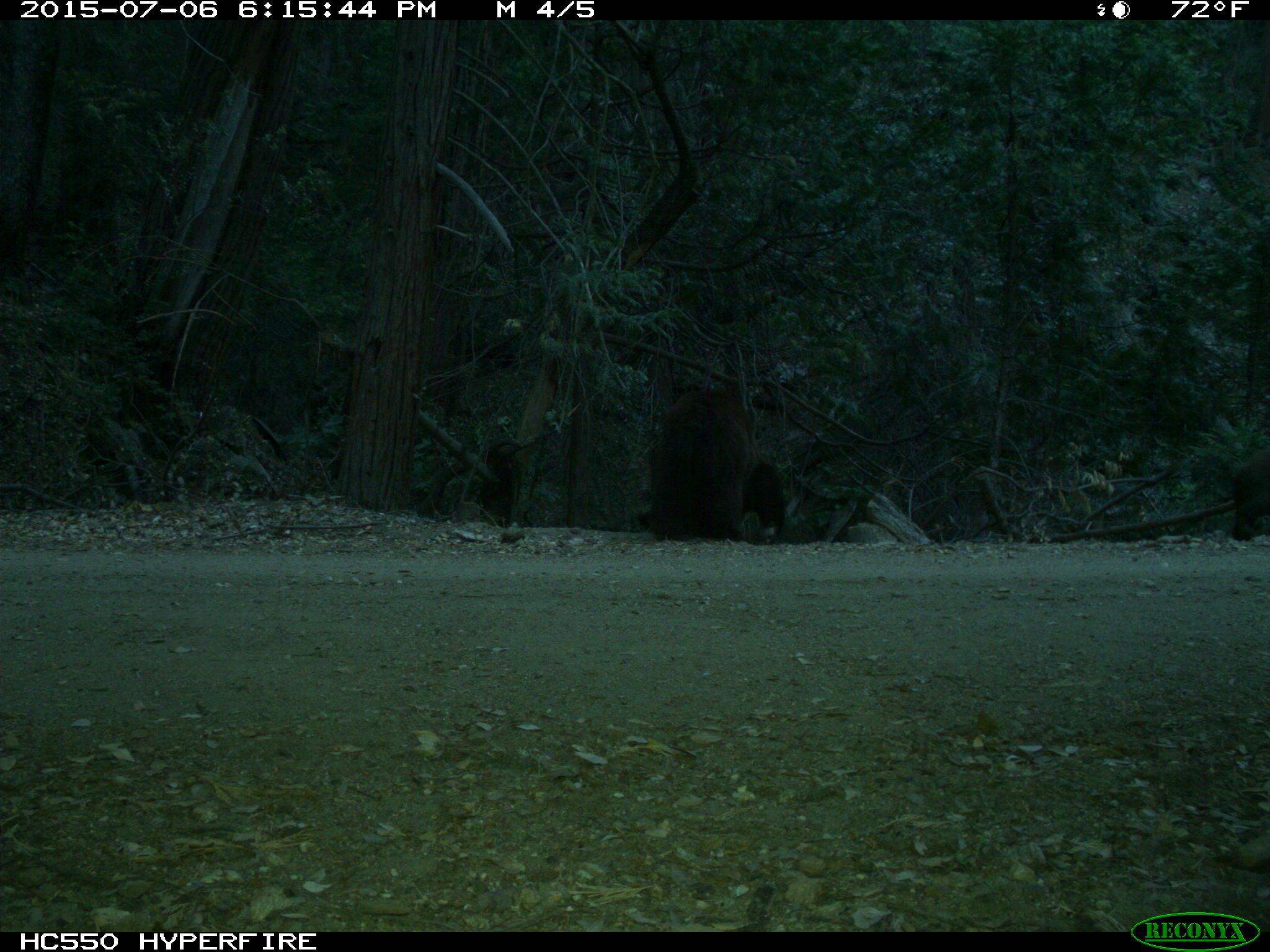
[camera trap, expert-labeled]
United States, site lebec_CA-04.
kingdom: Animalia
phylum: Chordata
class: Mammalia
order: Carnivora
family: Ursidae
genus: Ursus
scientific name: Ursus americanus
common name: american black bear